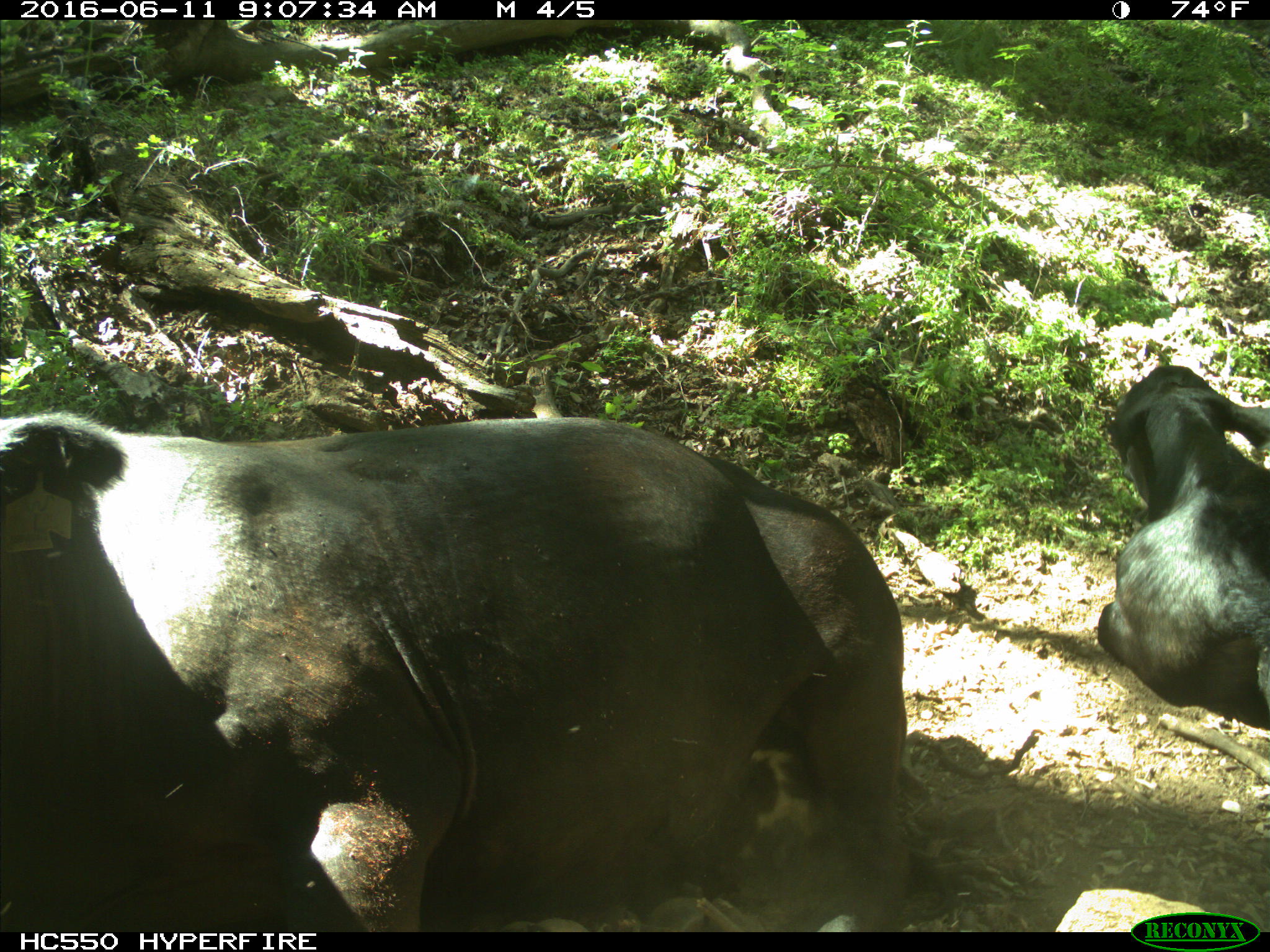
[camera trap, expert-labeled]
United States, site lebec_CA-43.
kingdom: Animalia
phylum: Chordata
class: Mammalia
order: Artiodactyla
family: Bovidae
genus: Bos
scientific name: Bos taurus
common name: domestic cow